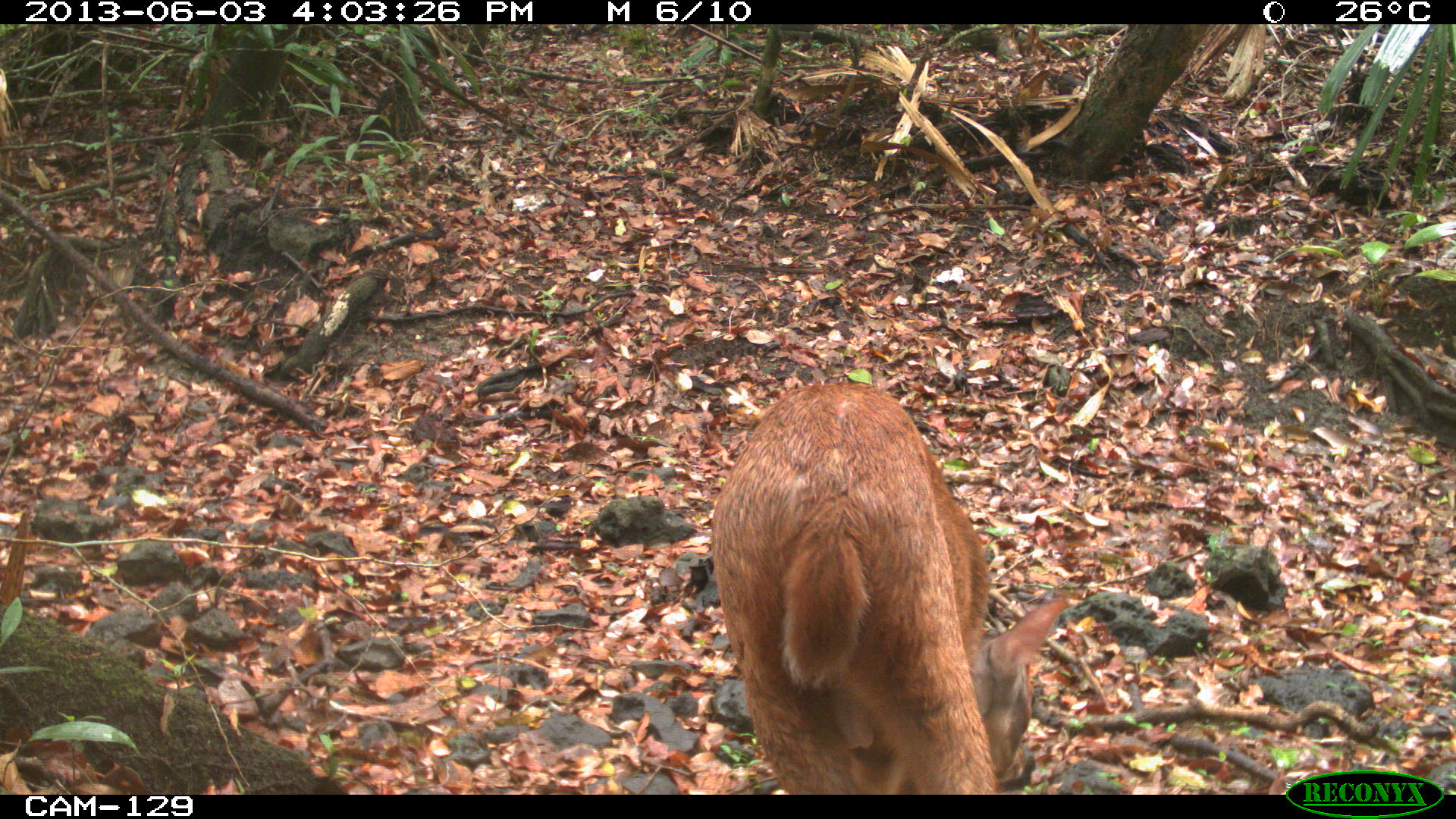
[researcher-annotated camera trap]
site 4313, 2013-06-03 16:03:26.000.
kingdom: Animalia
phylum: Chordata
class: Mammalia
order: Artiodactyla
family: Cervidae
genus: Mazama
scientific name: Mazama temama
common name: central american red brocket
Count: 1.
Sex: male.